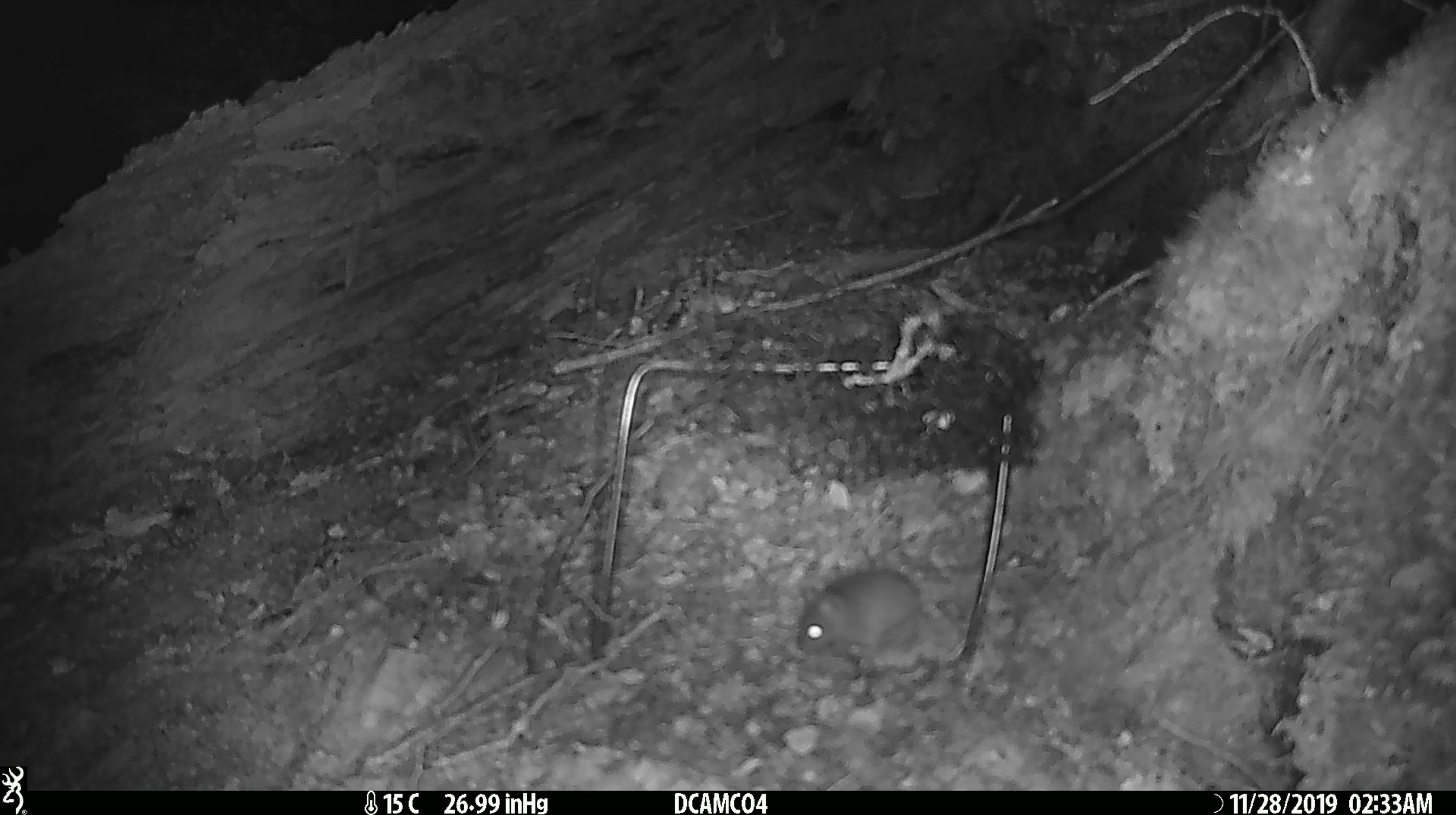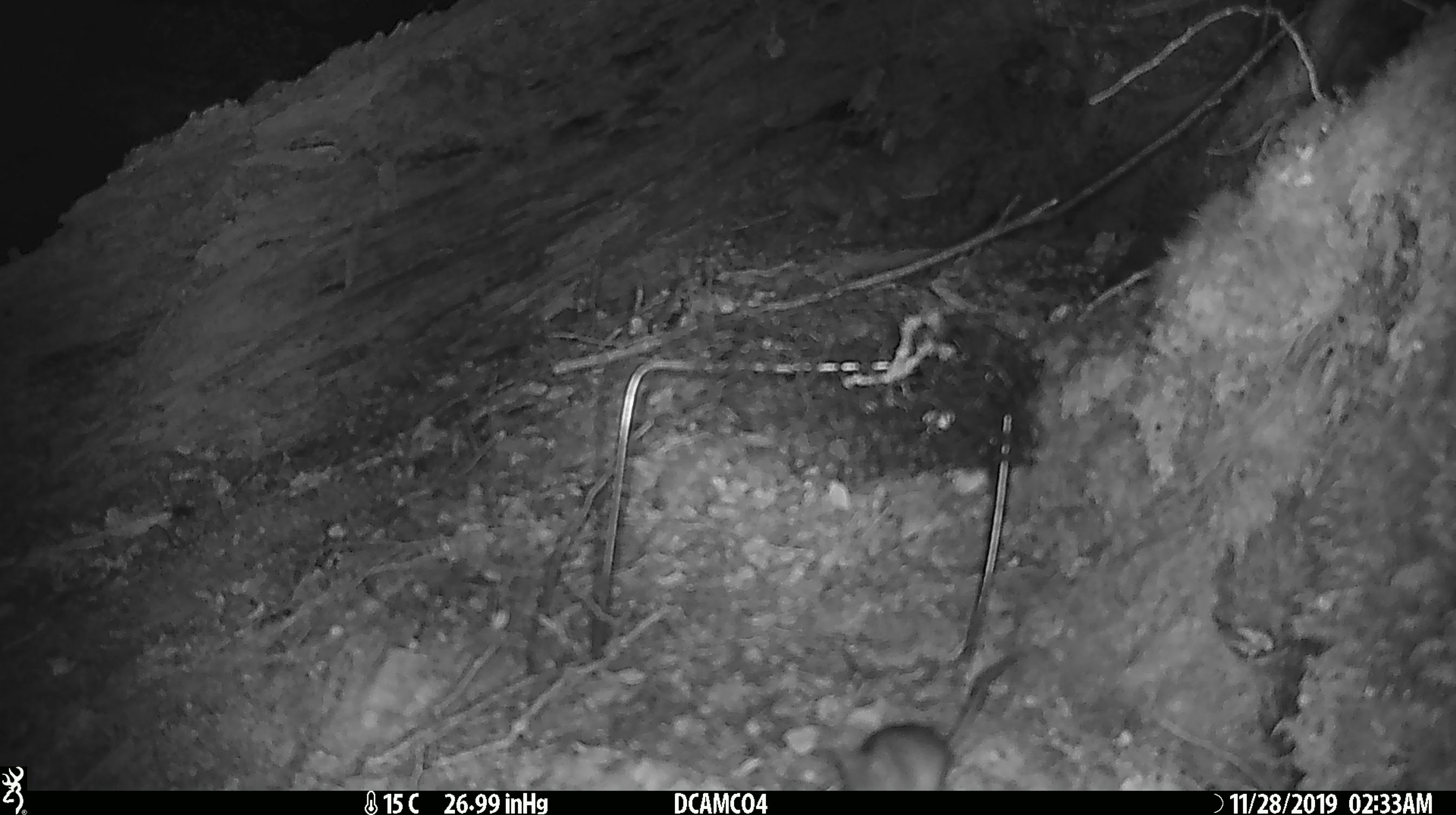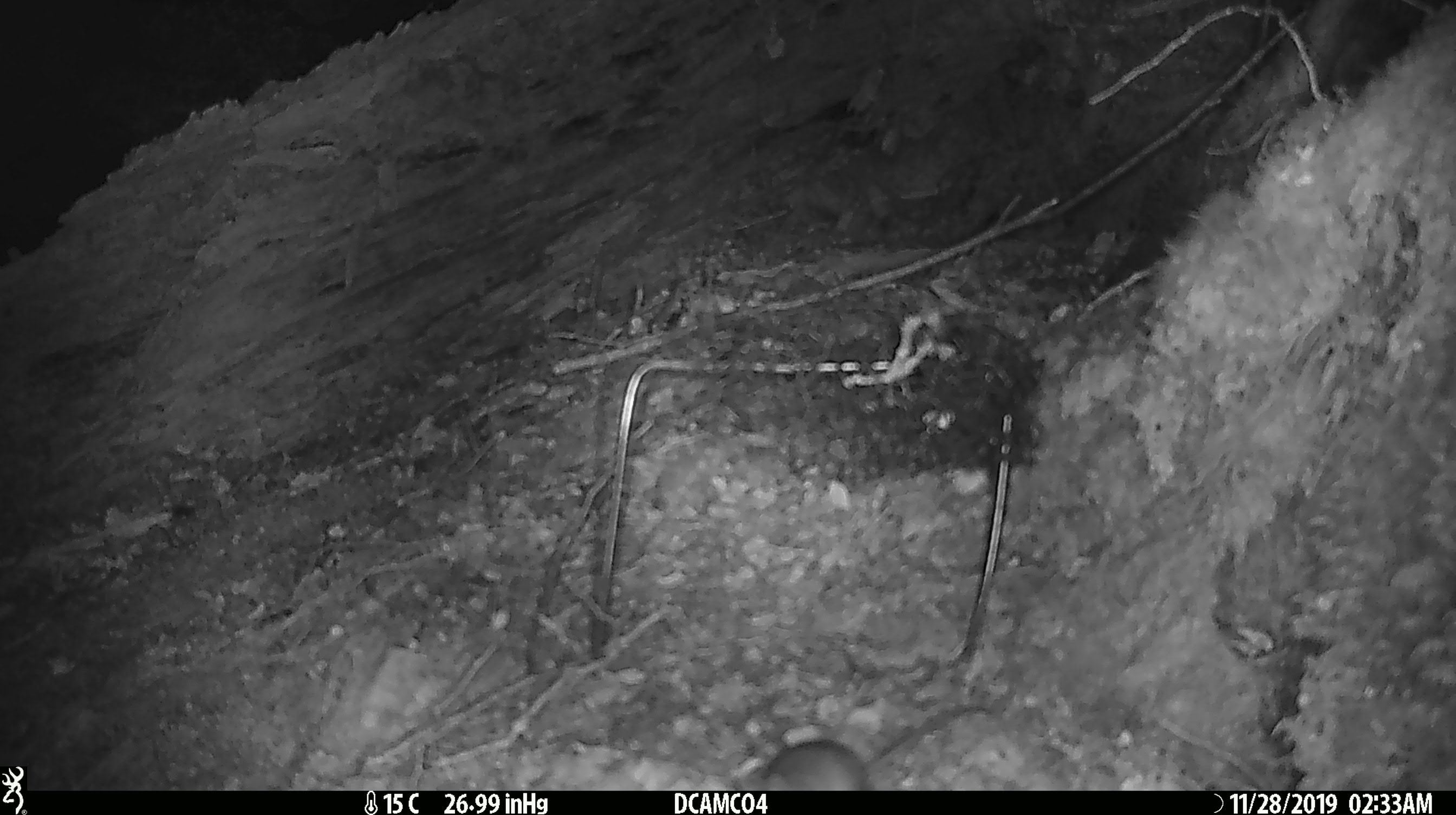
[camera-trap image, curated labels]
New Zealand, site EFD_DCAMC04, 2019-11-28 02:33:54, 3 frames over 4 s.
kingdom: Animalia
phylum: Chordata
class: Mammalia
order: Rodentia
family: Muridae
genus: Mus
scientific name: Mus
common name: mouse